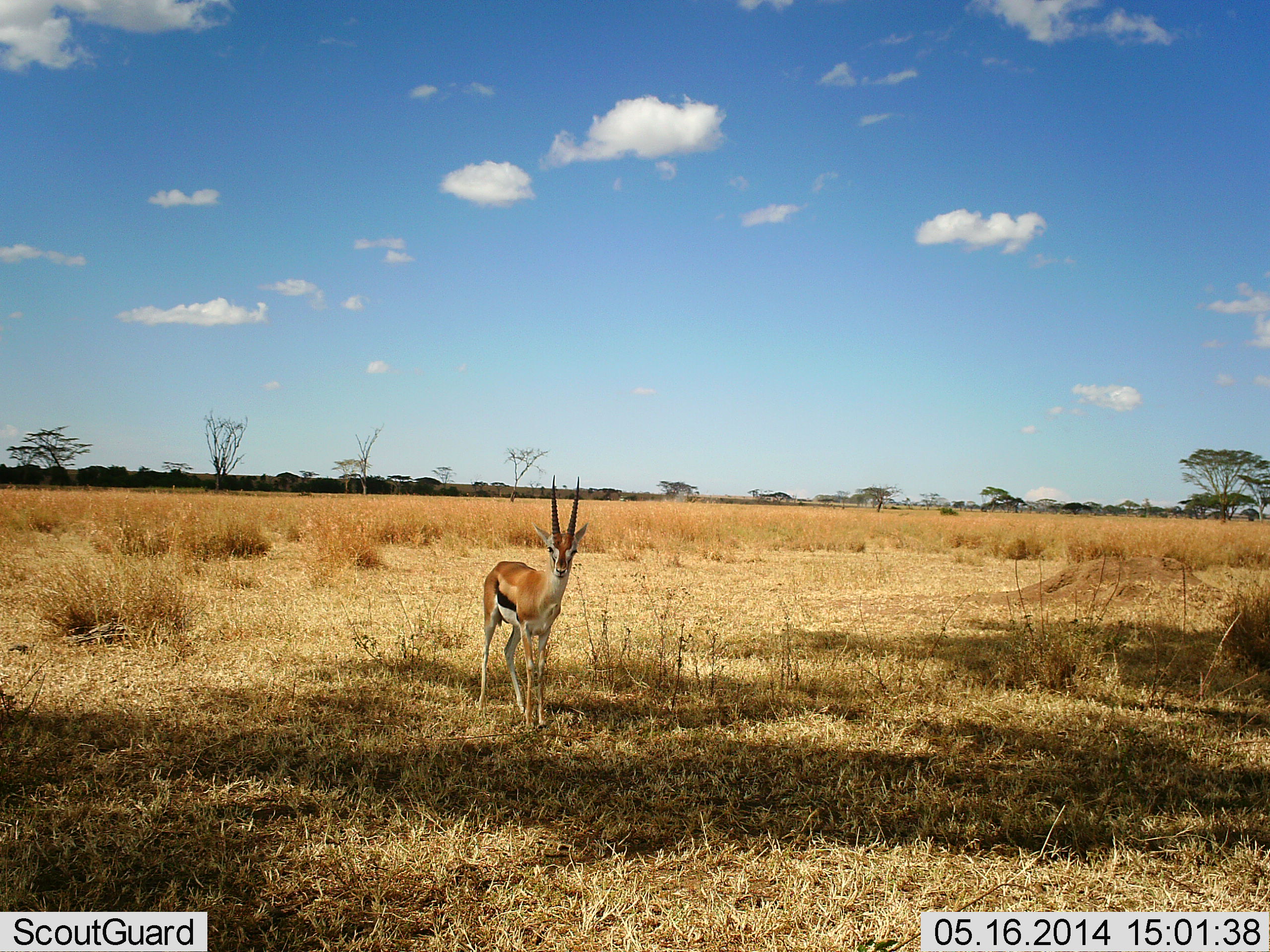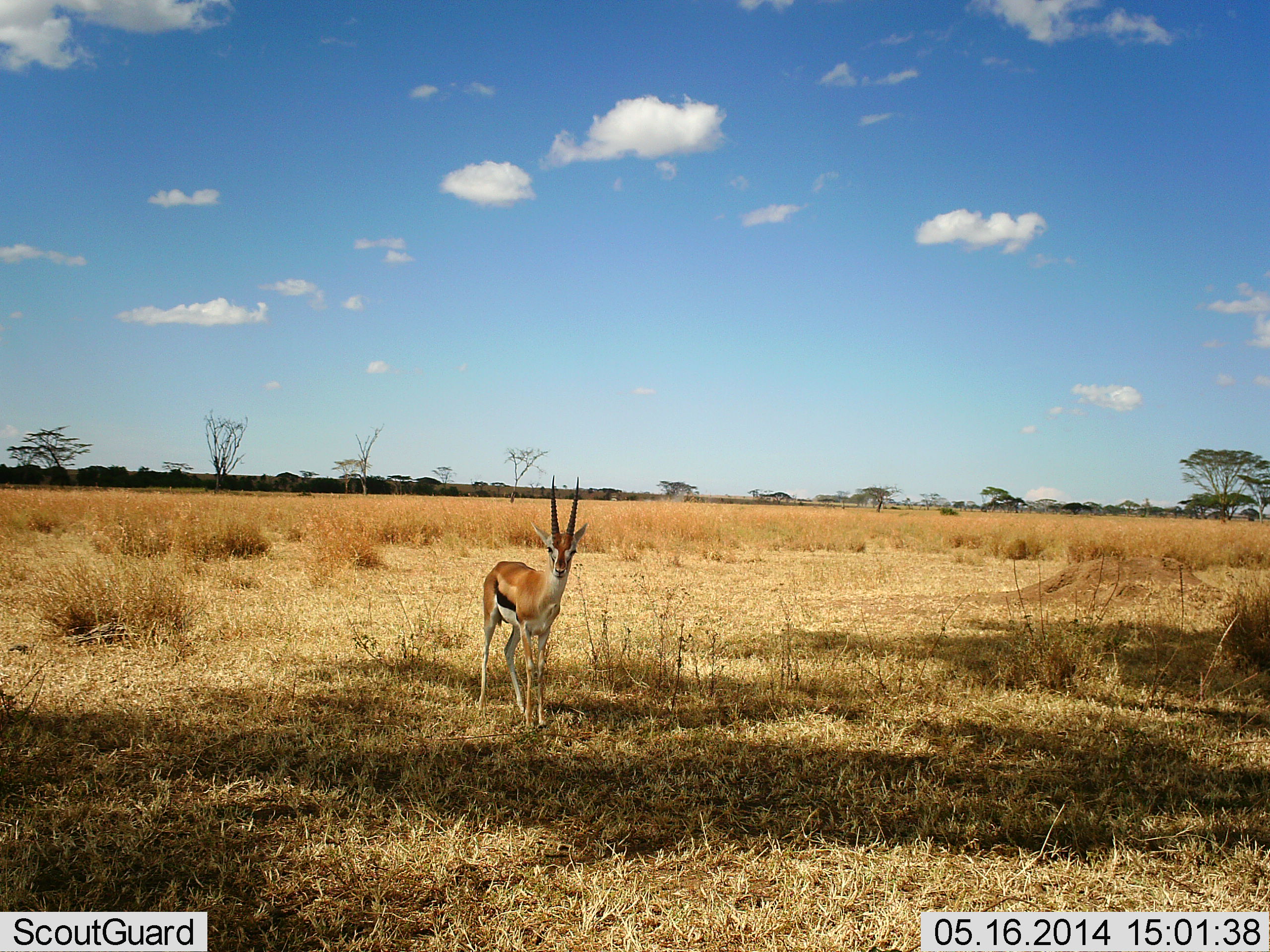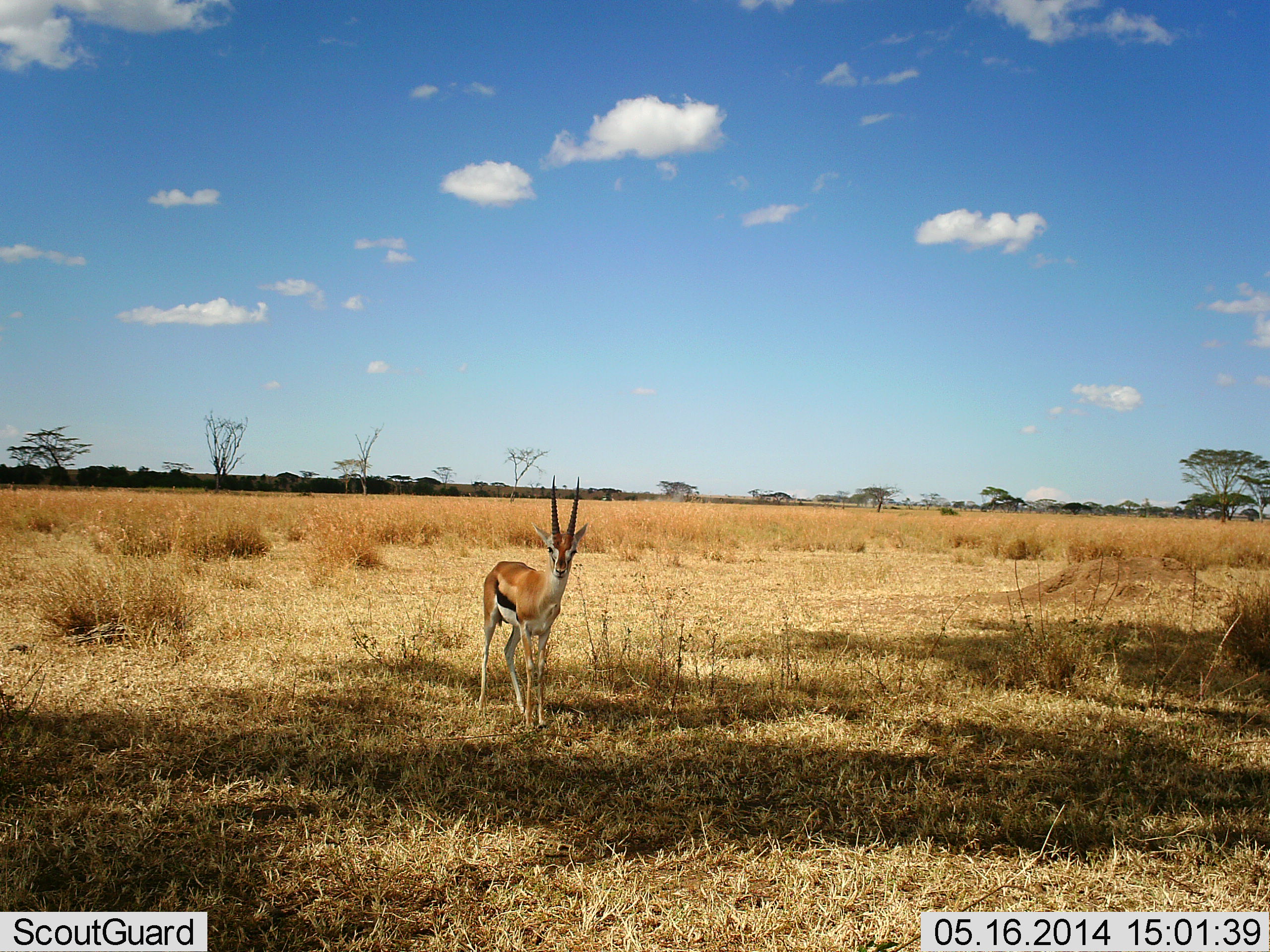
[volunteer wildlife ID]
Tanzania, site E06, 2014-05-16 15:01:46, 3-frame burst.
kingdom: Animalia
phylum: Chordata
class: Mammalia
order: Artiodactyla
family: Bovidae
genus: Eudorcas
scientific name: Eudorcas thomsonii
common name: thomson's gazelle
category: gazellethomsons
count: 1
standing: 100%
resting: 0%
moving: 0%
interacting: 0%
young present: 0%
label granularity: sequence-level